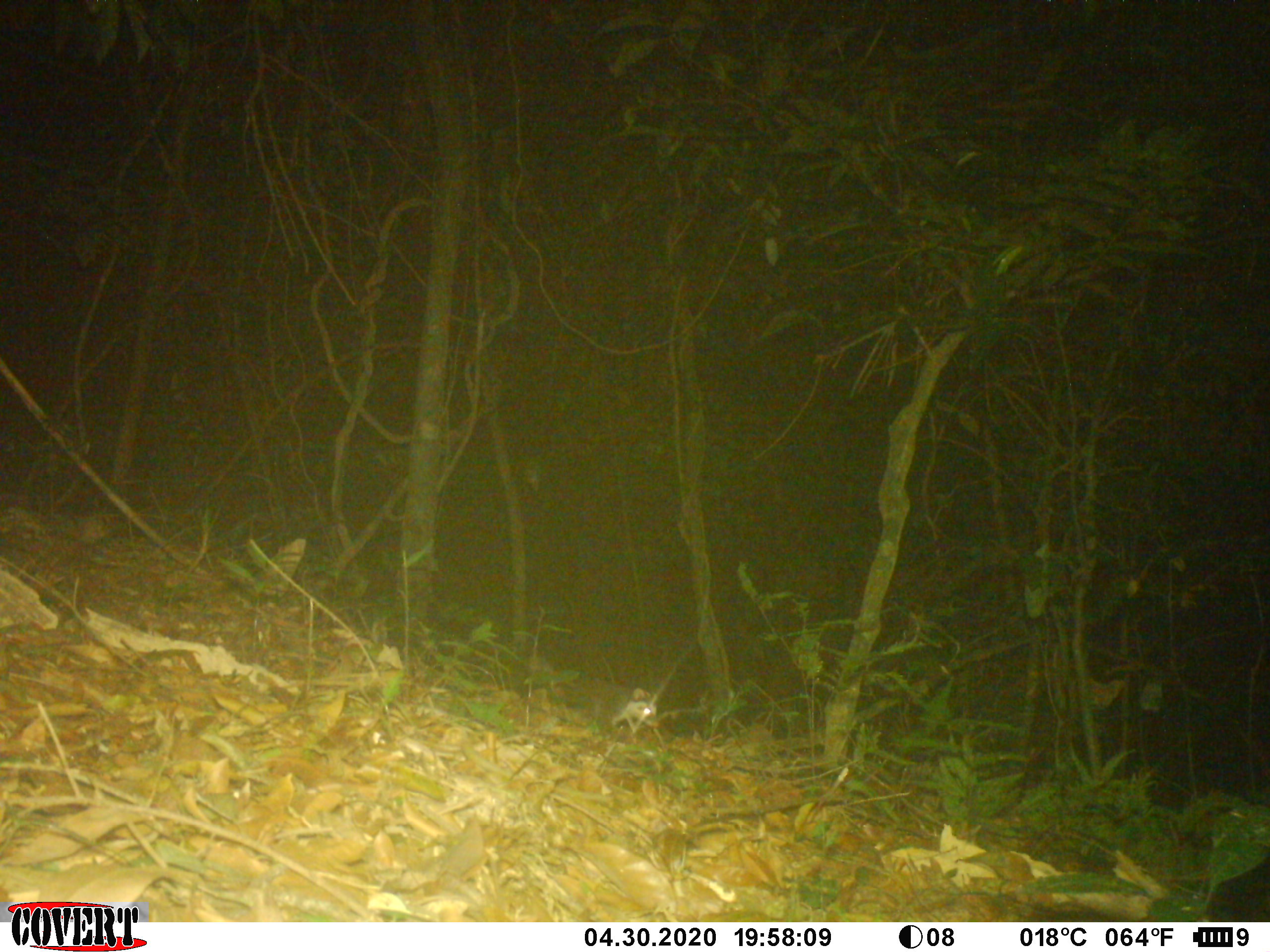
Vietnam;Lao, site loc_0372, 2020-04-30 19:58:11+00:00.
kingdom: Animalia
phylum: Chordata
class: Mammalia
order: Carnivora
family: Mustelidae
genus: Melogale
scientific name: Melogale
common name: ferret badger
Ferret badger (Melogale). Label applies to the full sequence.